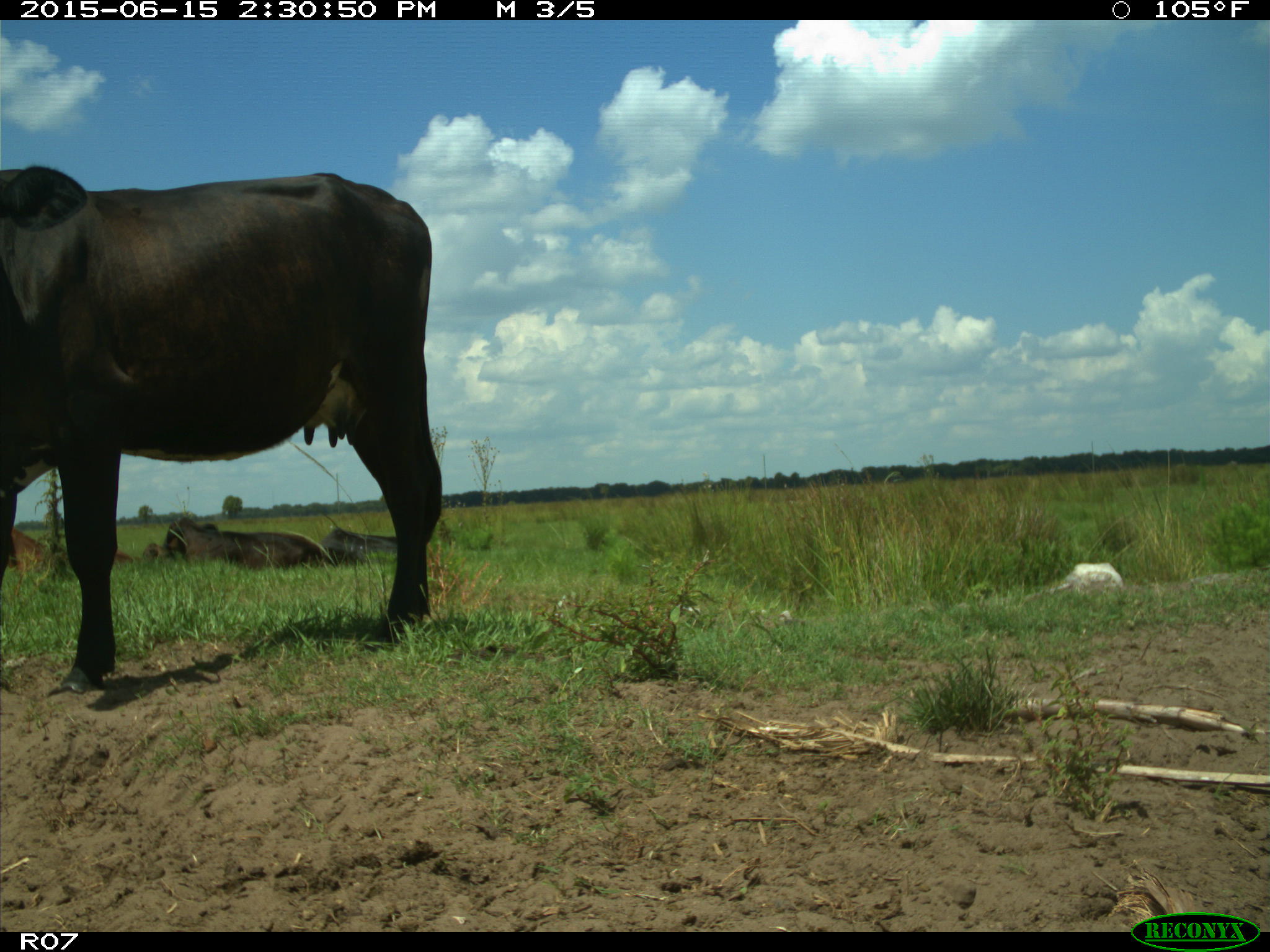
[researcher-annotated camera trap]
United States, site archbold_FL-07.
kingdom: Animalia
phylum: Chordata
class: Mammalia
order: Artiodactyla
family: Bovidae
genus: Bos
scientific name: Bos taurus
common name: domestic cow